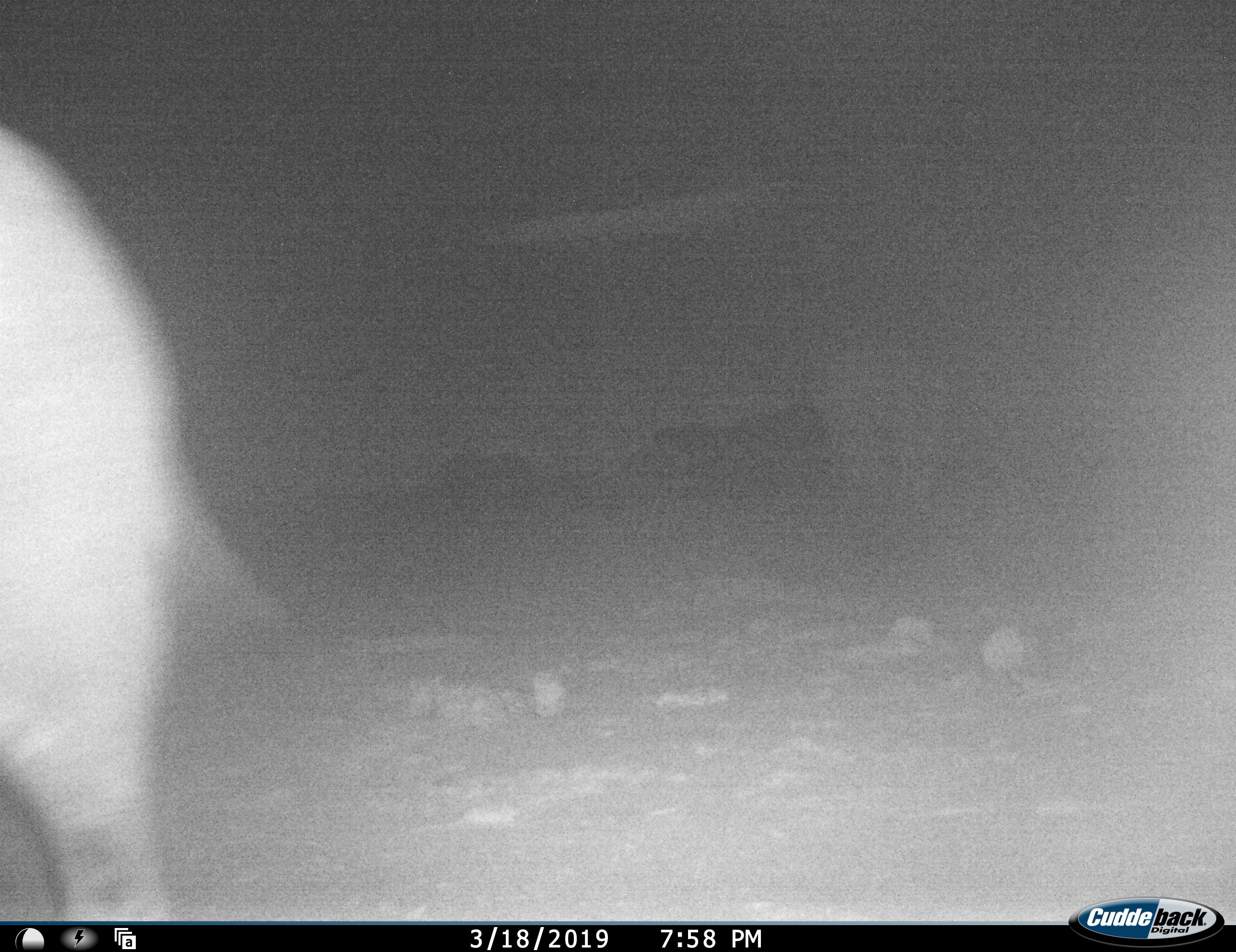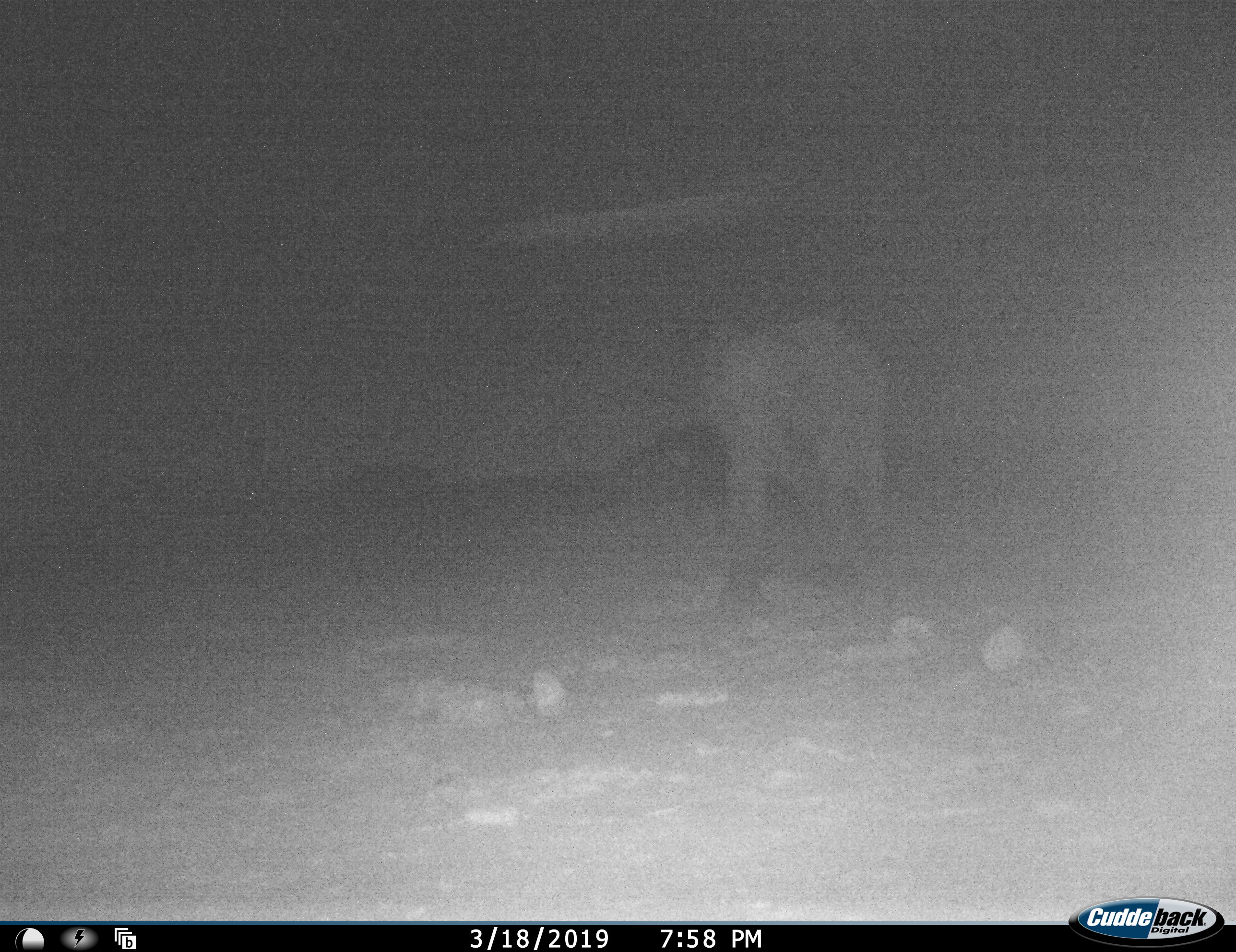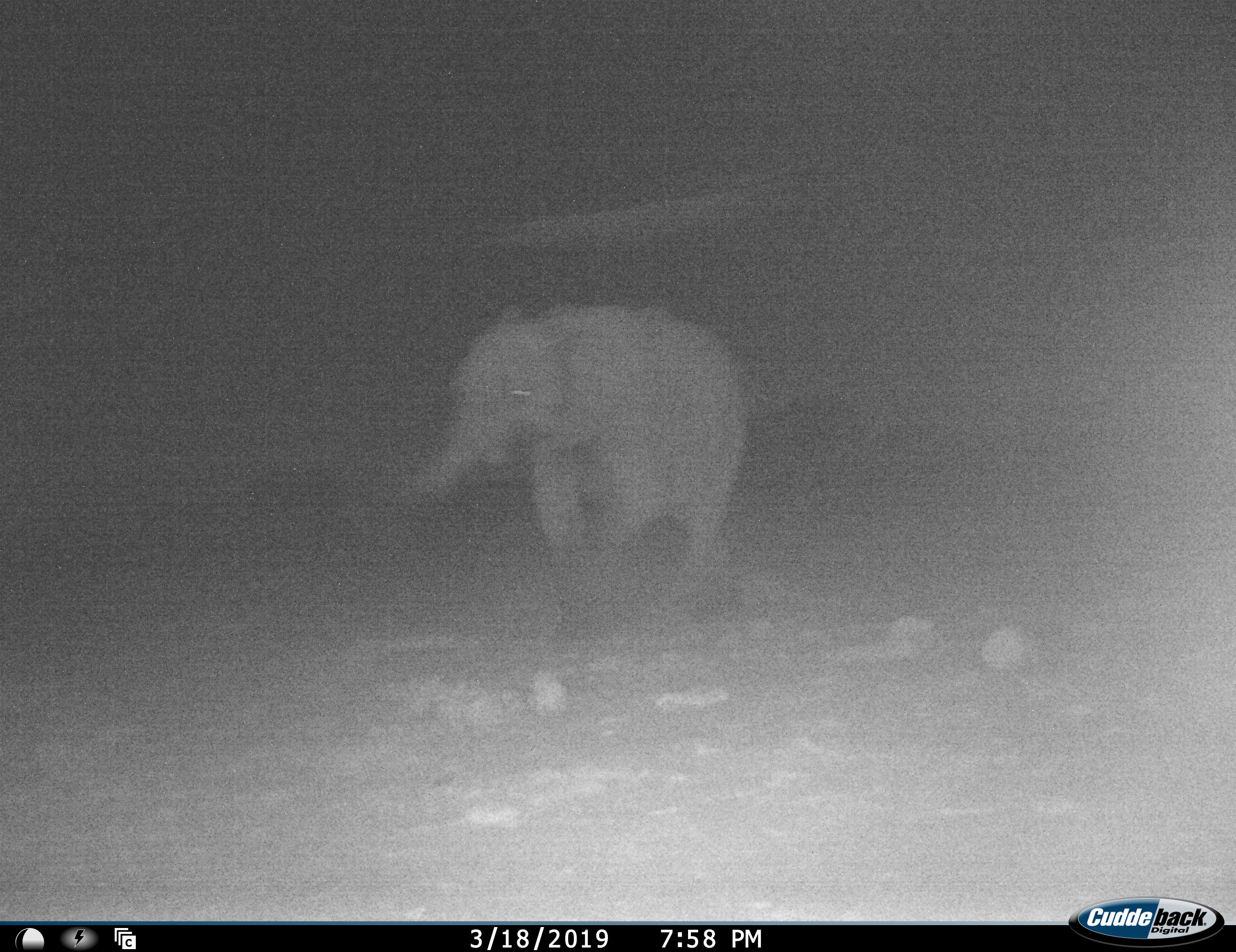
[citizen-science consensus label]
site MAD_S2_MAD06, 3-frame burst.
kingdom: Animalia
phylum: Chordata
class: Mammalia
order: Proboscidea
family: Elephantidae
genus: Loxodonta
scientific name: Loxodonta africana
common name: african bush elephant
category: elephant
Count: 2.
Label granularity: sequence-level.